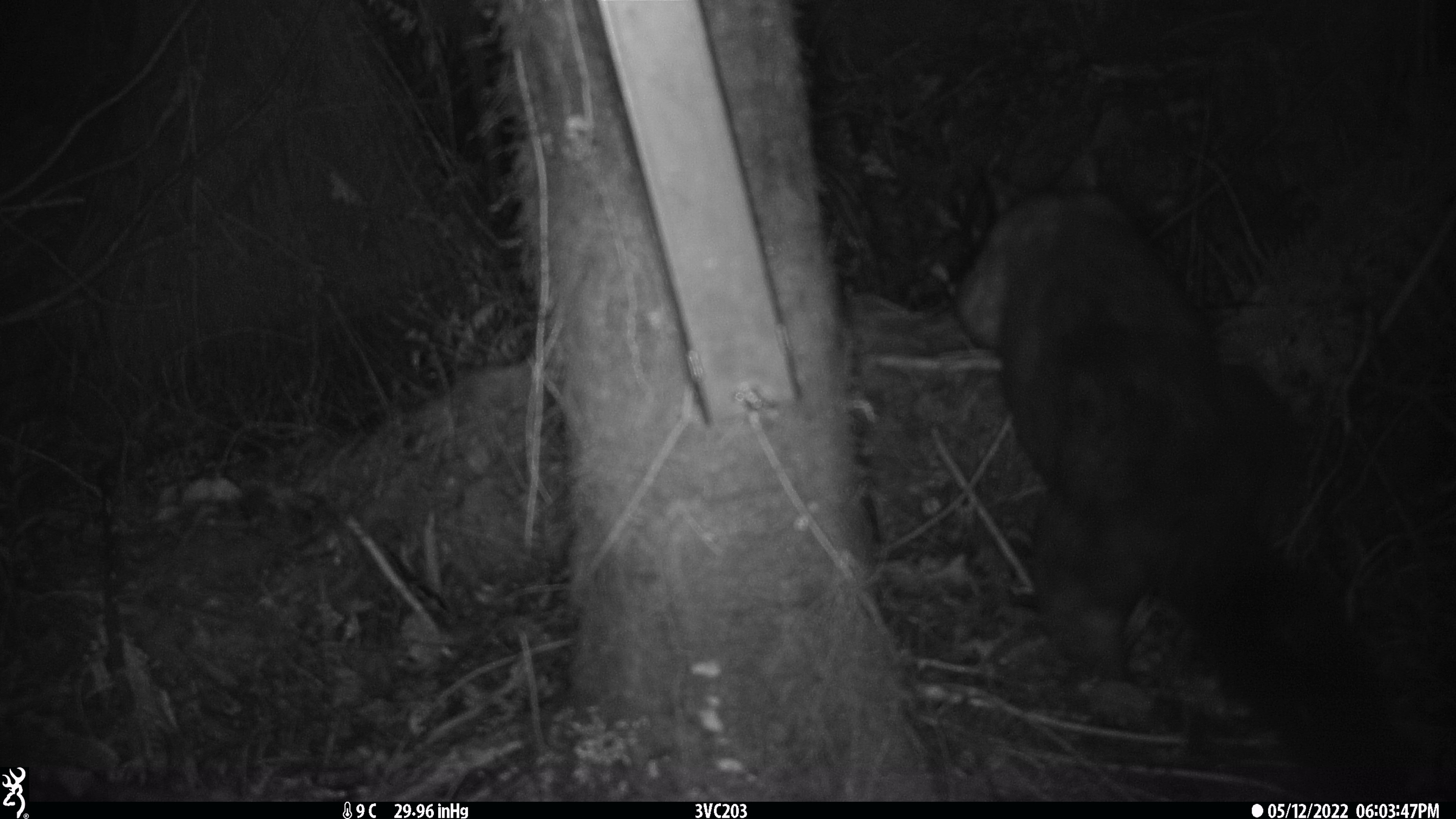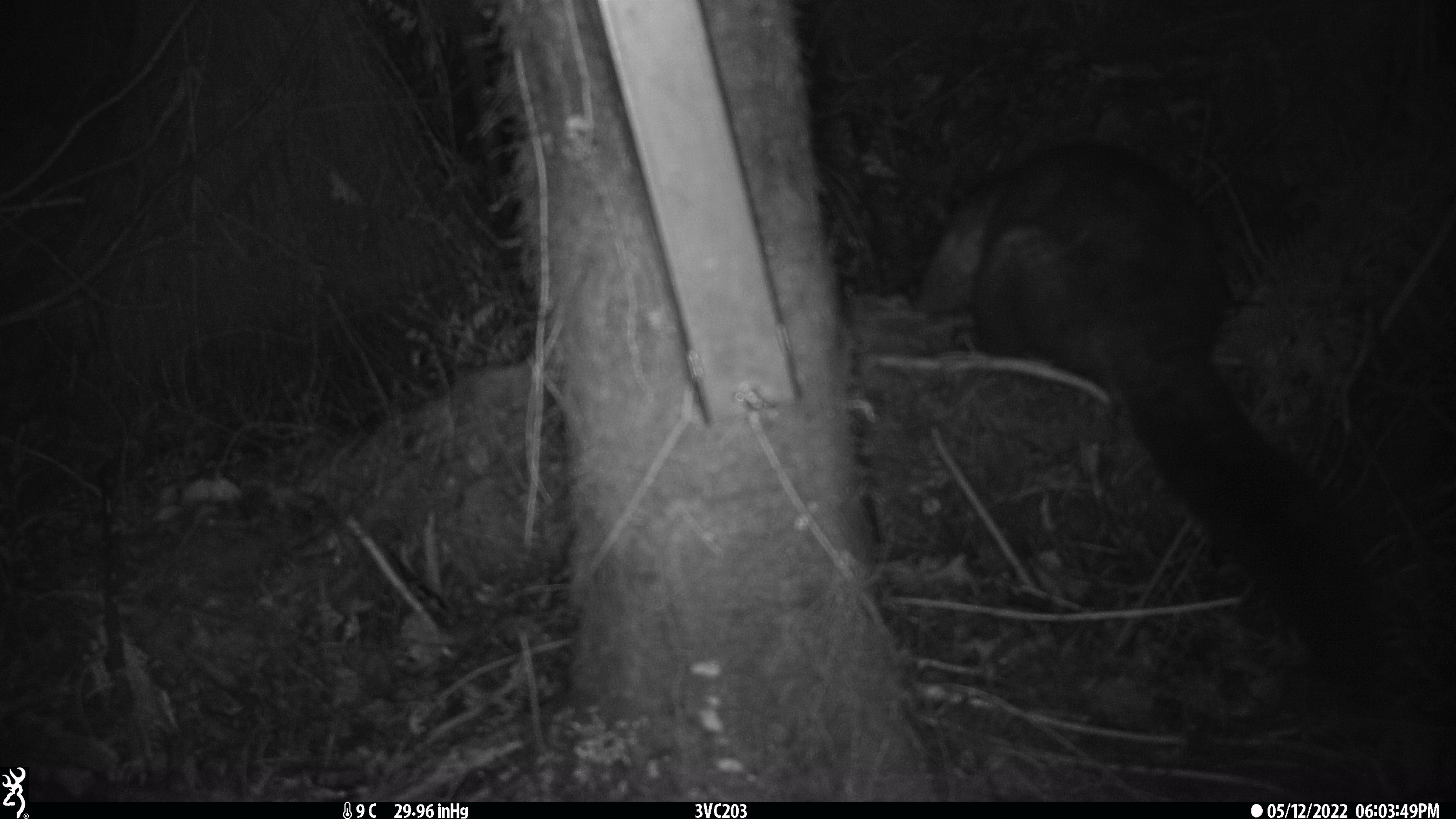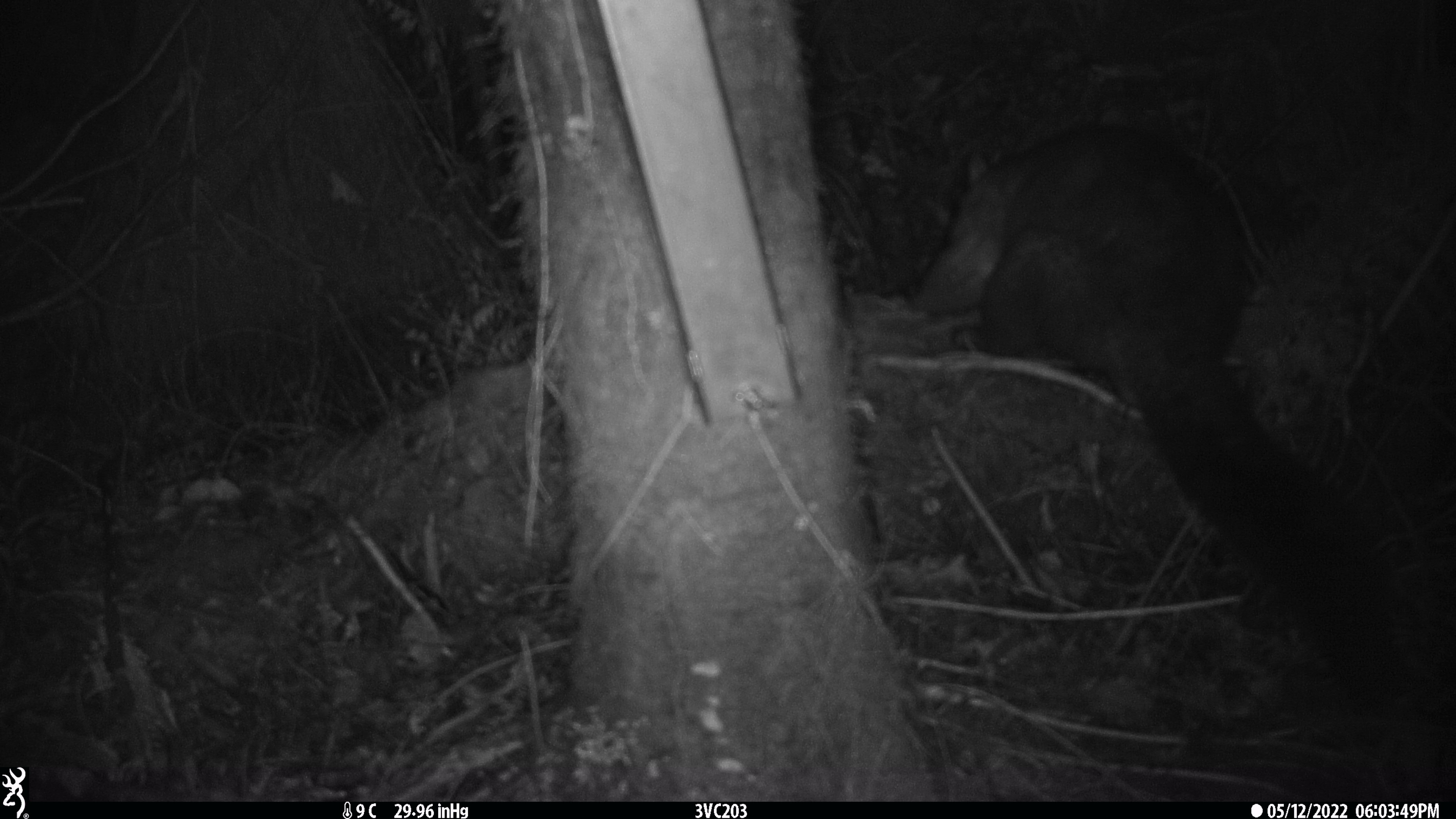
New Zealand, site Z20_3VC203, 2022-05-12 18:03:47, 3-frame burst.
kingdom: Animalia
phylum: Chordata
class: Mammalia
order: Diprotodontia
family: Phalangeridae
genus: Trichosurus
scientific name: Trichosurus vulpecula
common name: common brushtail possum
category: possum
Possum (common brushtail possum) (Trichosurus vulpecula).